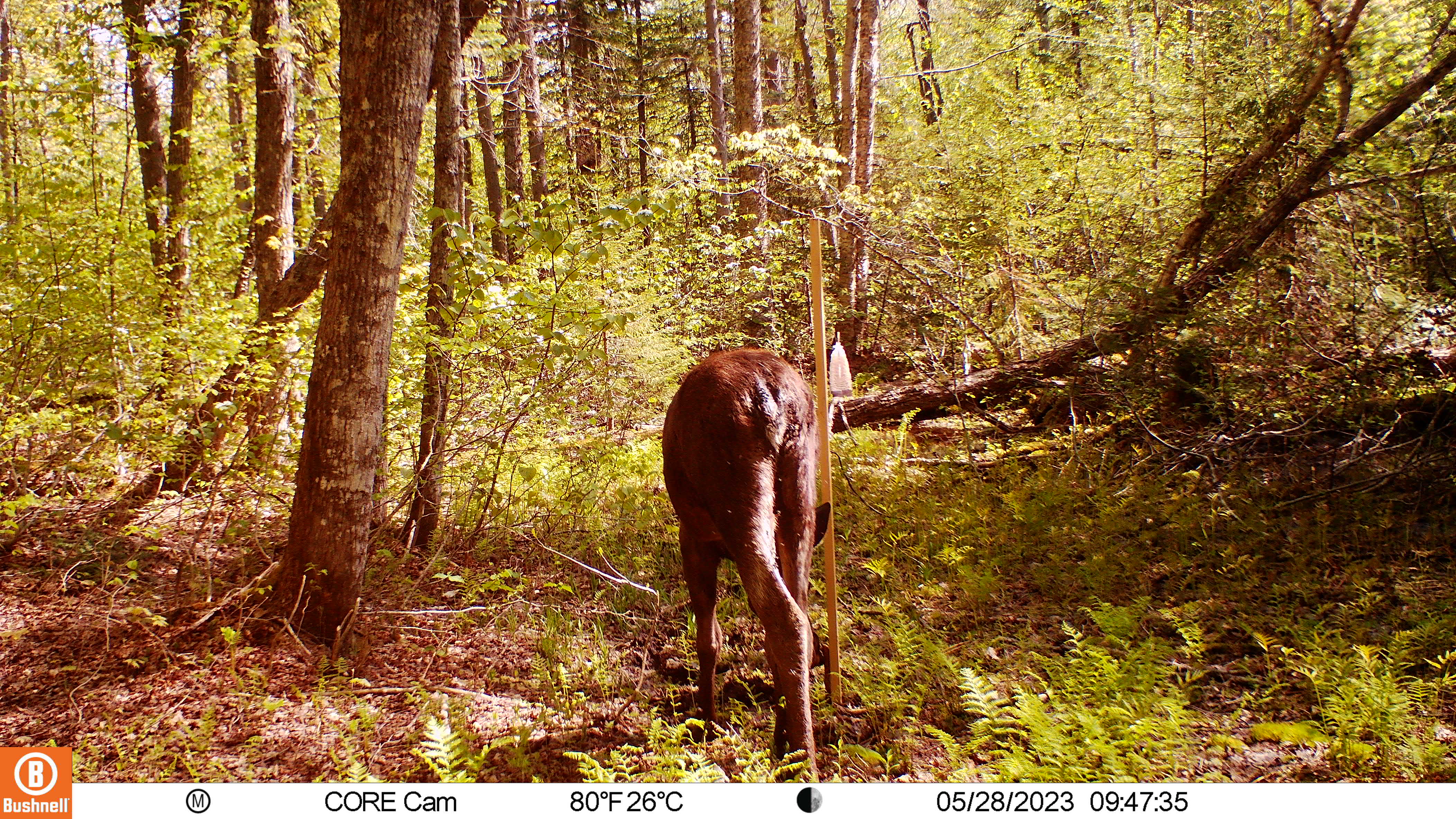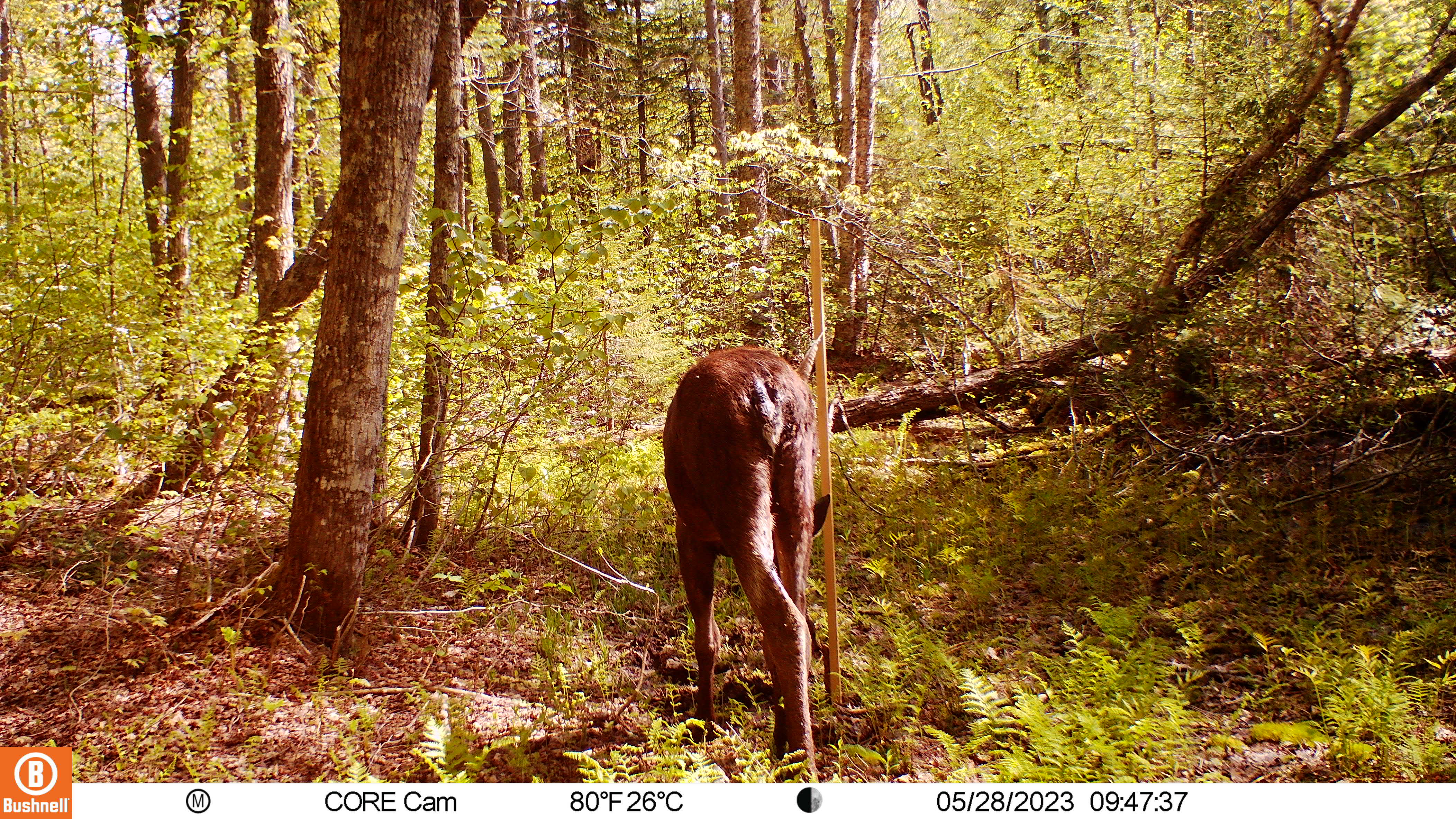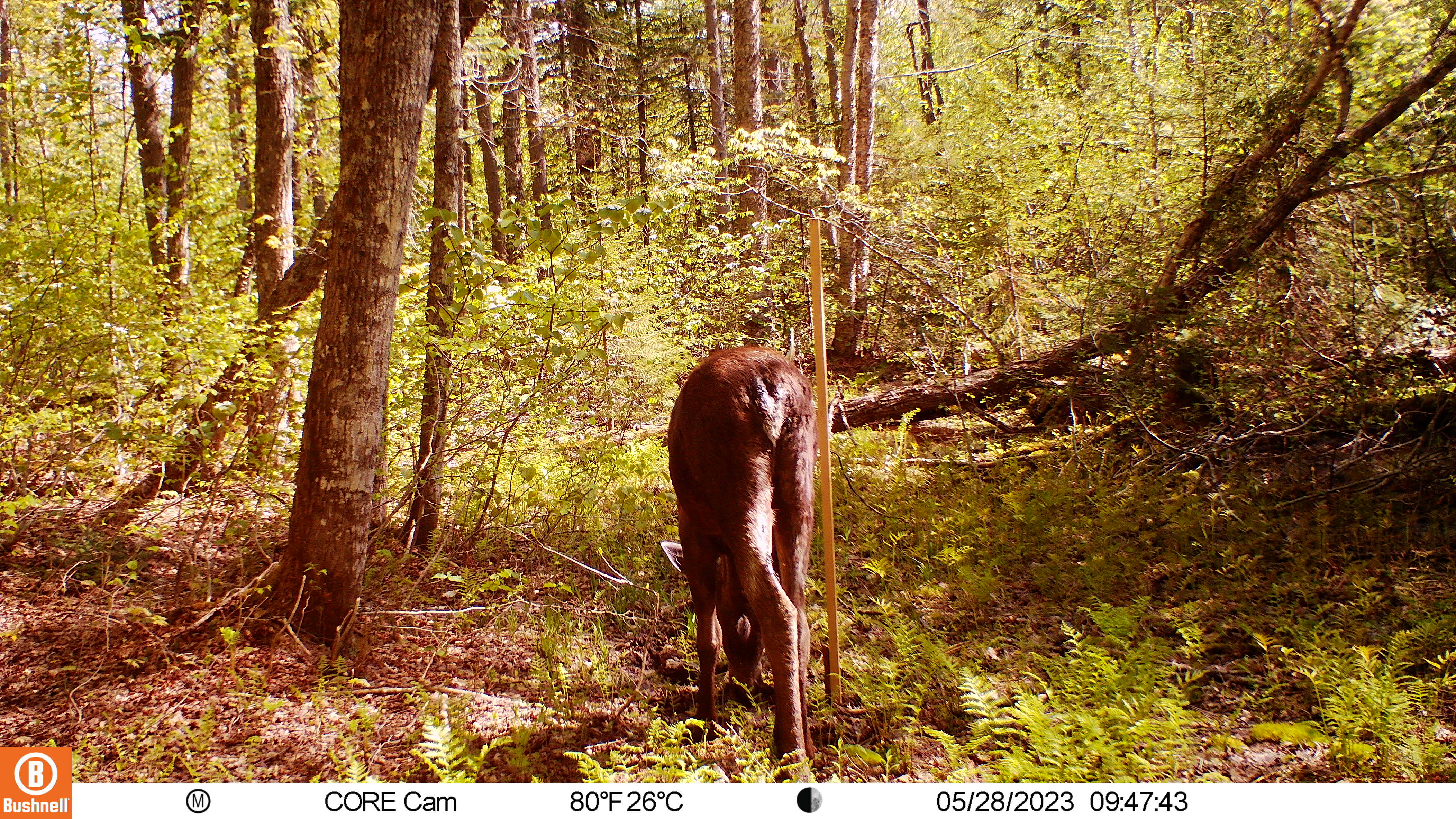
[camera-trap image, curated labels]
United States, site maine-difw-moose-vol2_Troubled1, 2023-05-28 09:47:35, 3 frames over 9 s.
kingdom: Animalia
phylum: Chordata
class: Mammalia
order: Artiodactyla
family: Cervidae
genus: Alces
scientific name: Alces alces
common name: moose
Moose (Alces alces).